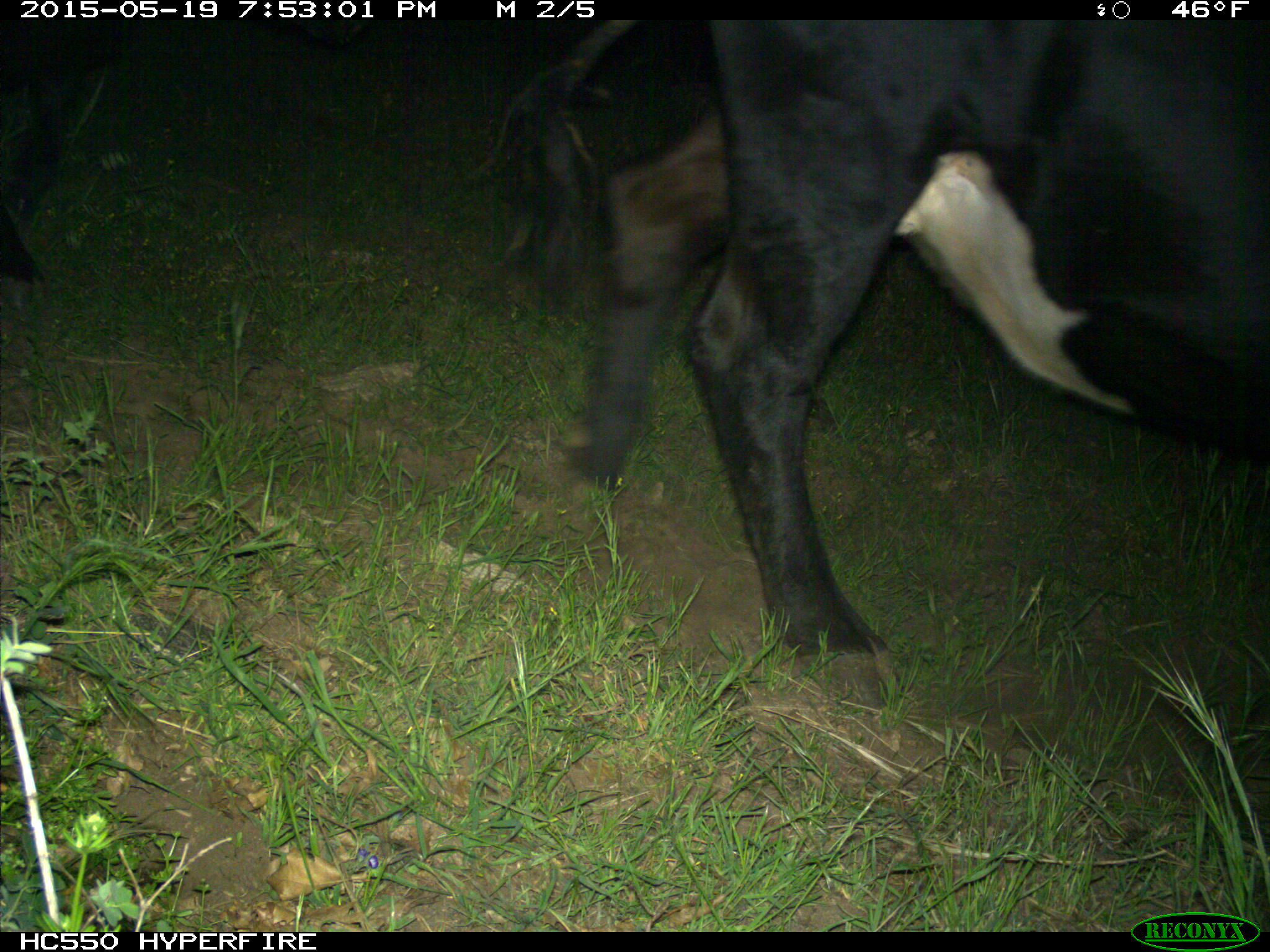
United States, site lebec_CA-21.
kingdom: Animalia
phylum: Chordata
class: Mammalia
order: Artiodactyla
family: Bovidae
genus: Bos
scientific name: Bos taurus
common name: domestic cow